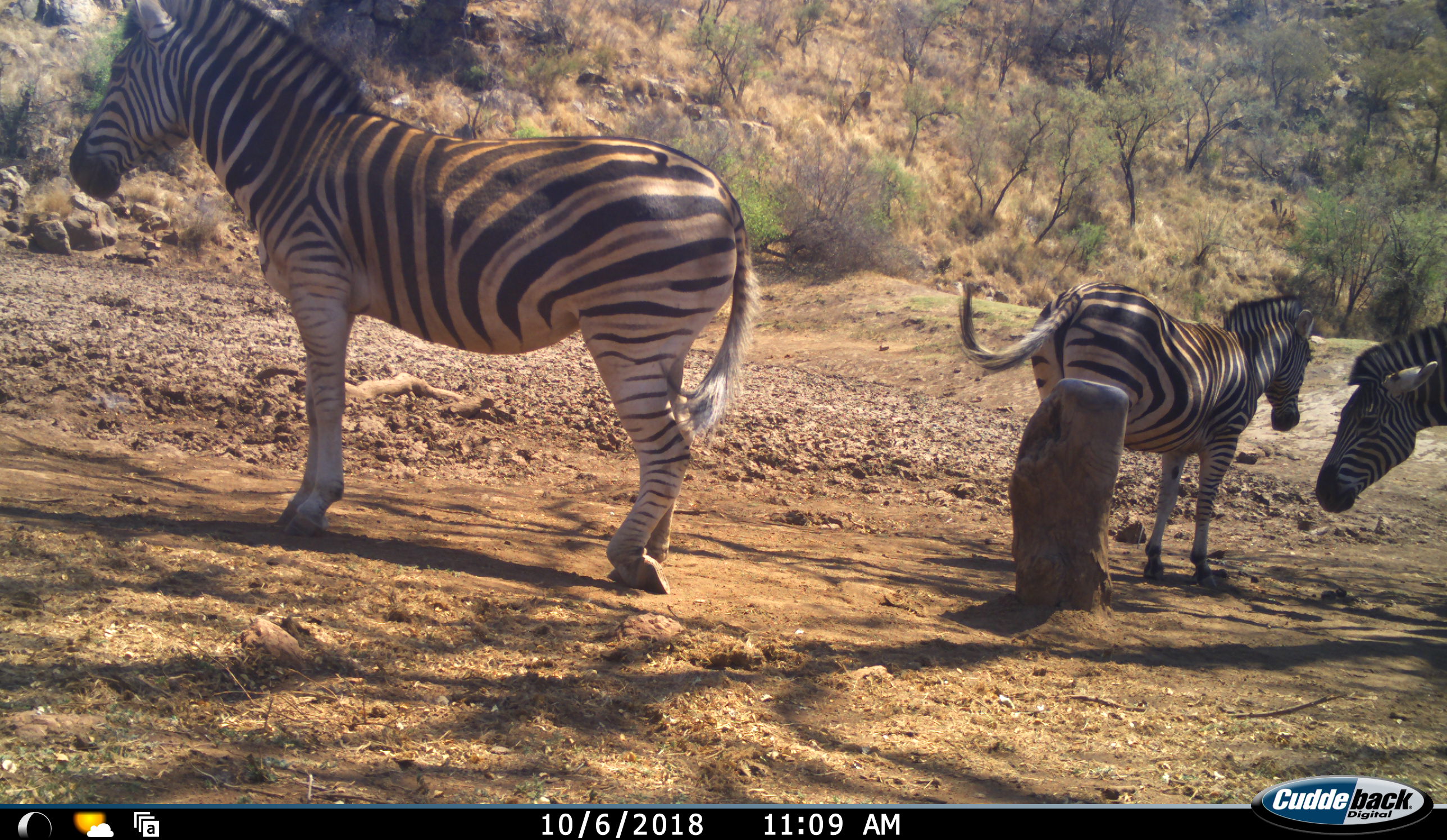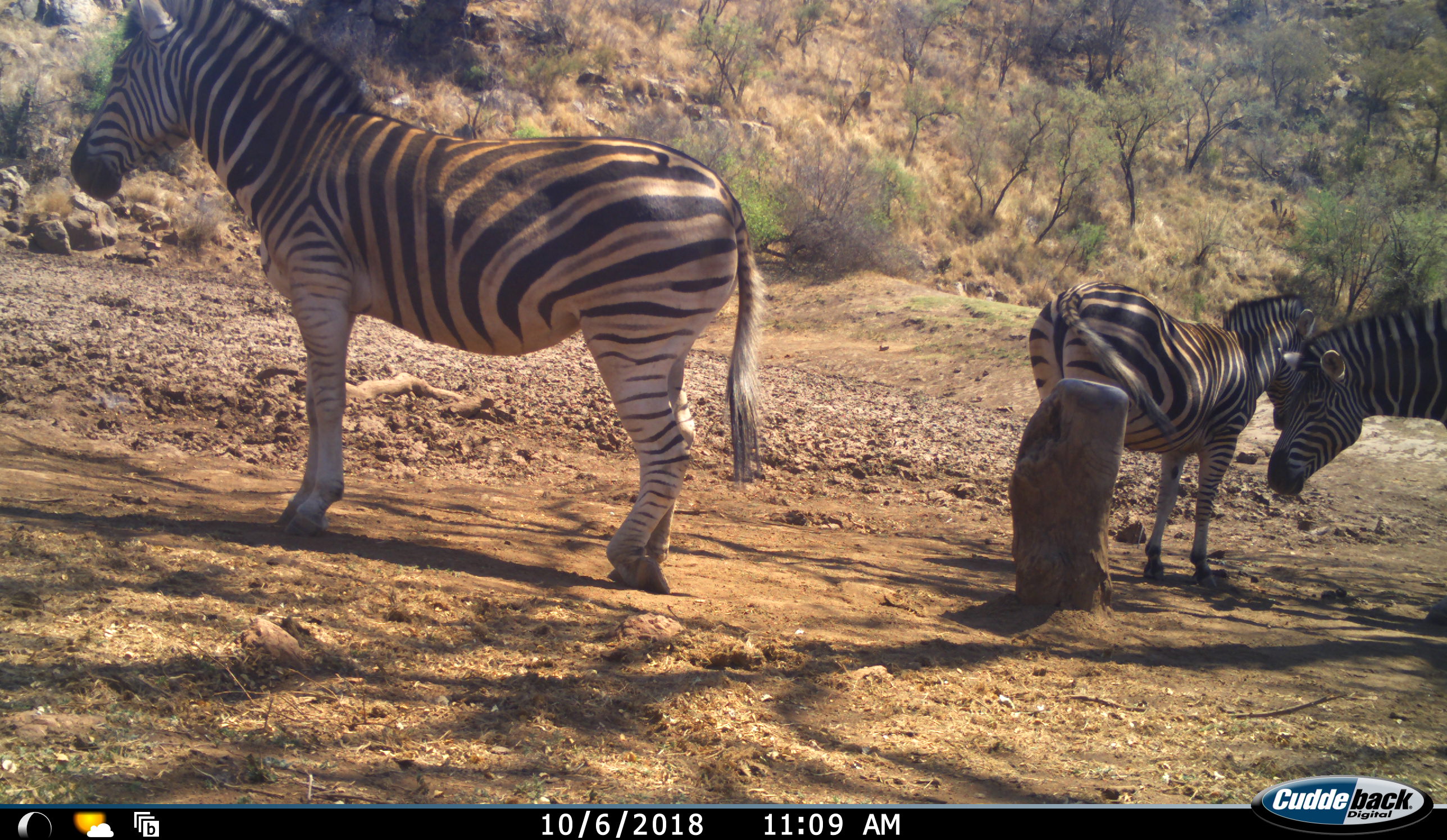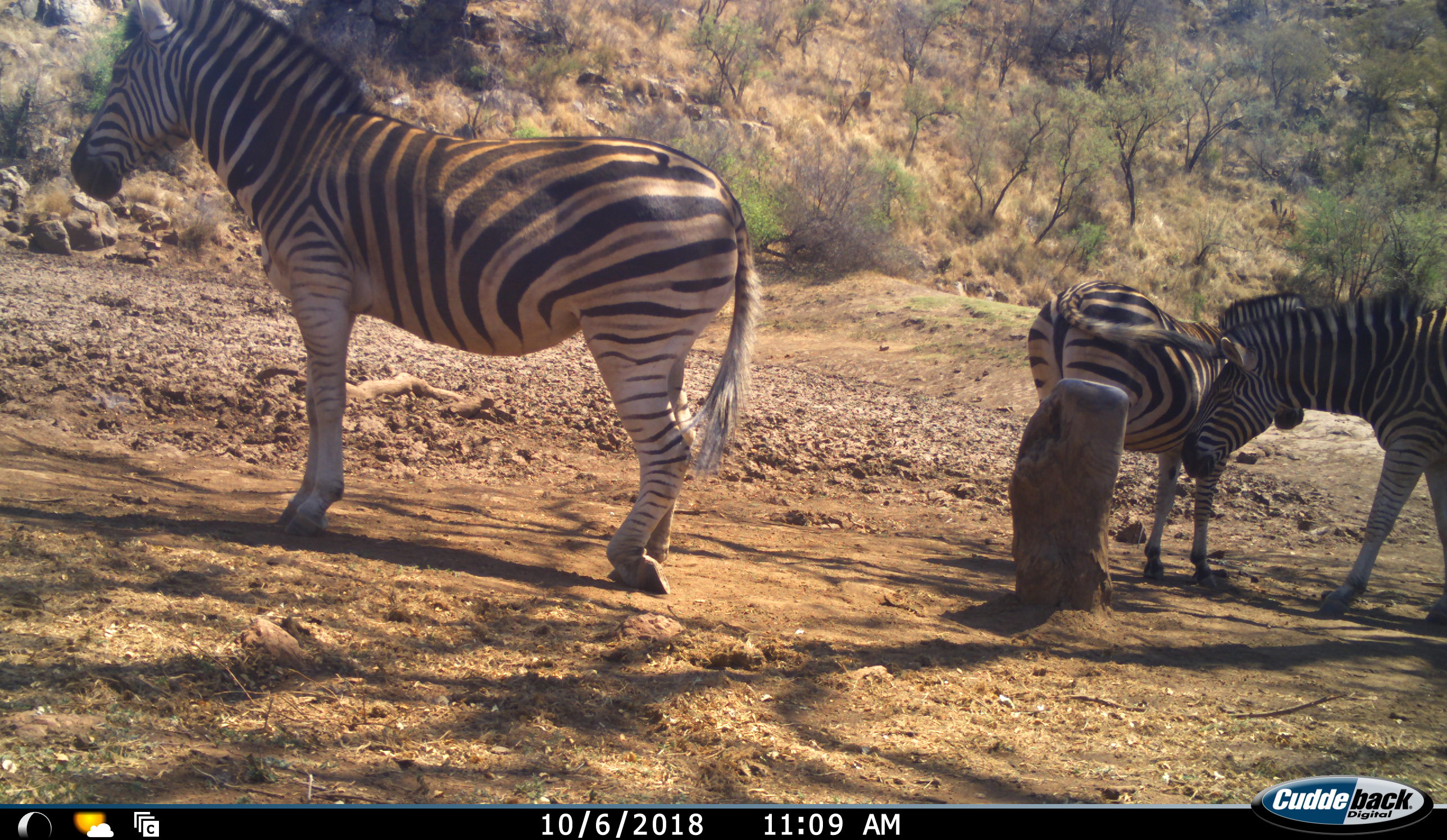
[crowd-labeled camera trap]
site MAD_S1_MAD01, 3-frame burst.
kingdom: Animalia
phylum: Chordata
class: Mammalia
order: Perissodactyla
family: Equidae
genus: Equus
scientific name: Equus quagga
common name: plains zebra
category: zebraplains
Zebraplains (plains zebra) (Equus quagga), count 3. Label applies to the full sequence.